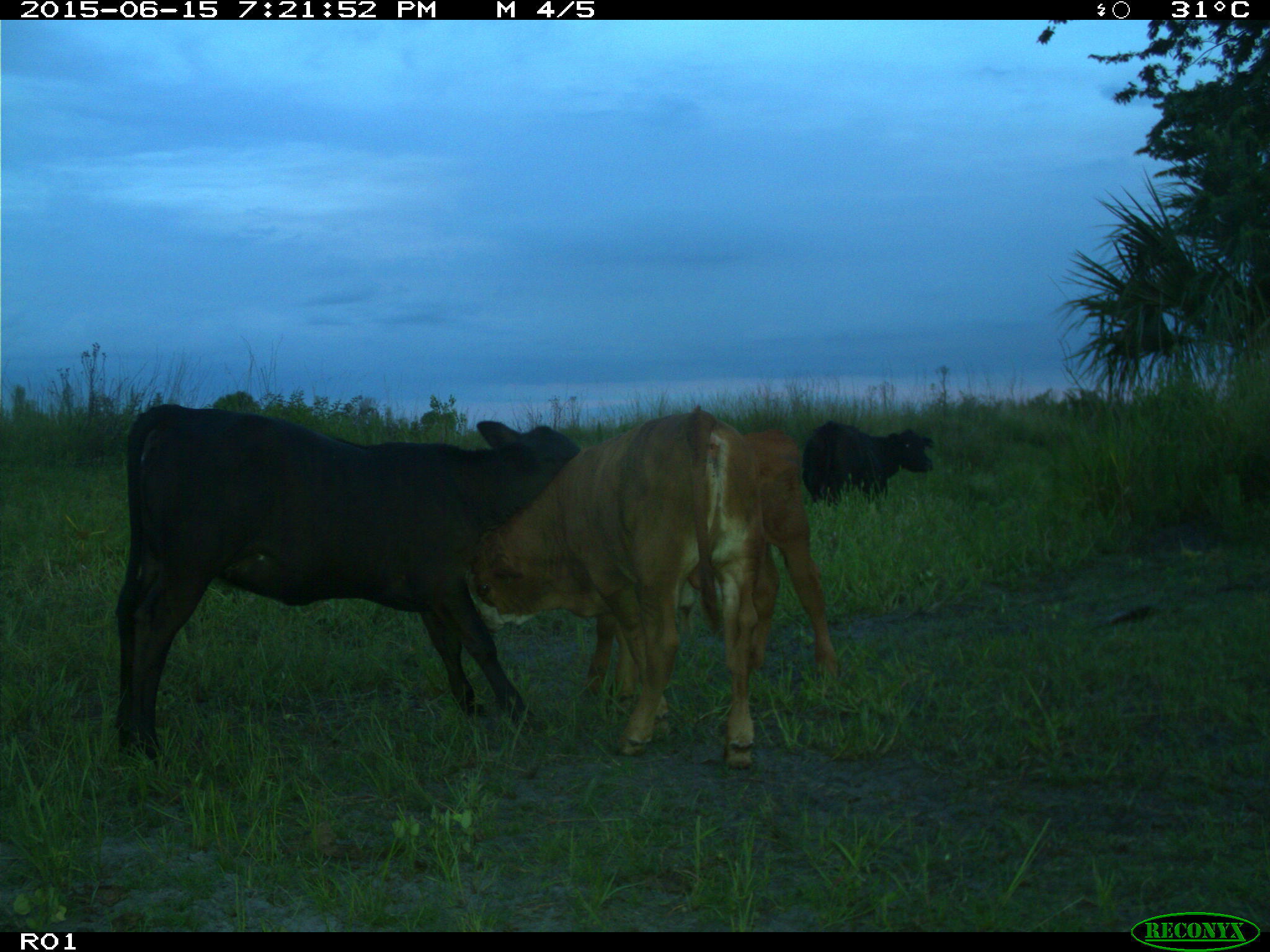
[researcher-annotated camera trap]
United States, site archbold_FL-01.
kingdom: Animalia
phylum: Chordata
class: Mammalia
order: Artiodactyla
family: Bovidae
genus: Bos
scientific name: Bos taurus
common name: domestic cow